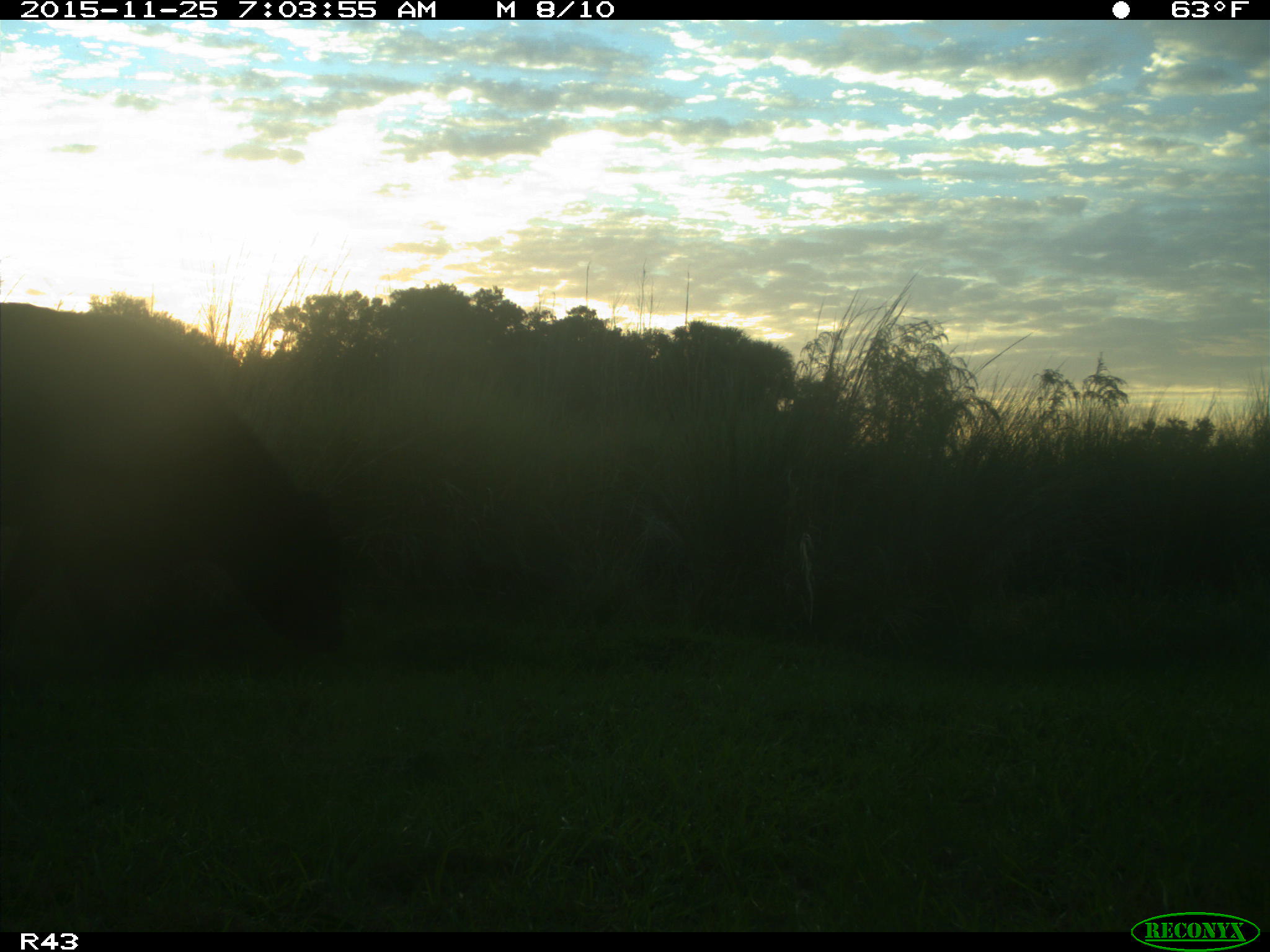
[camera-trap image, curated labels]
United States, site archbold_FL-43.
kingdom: Animalia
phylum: Chordata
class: Mammalia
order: Artiodactyla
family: Bovidae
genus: Bos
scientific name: Bos taurus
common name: domestic cow